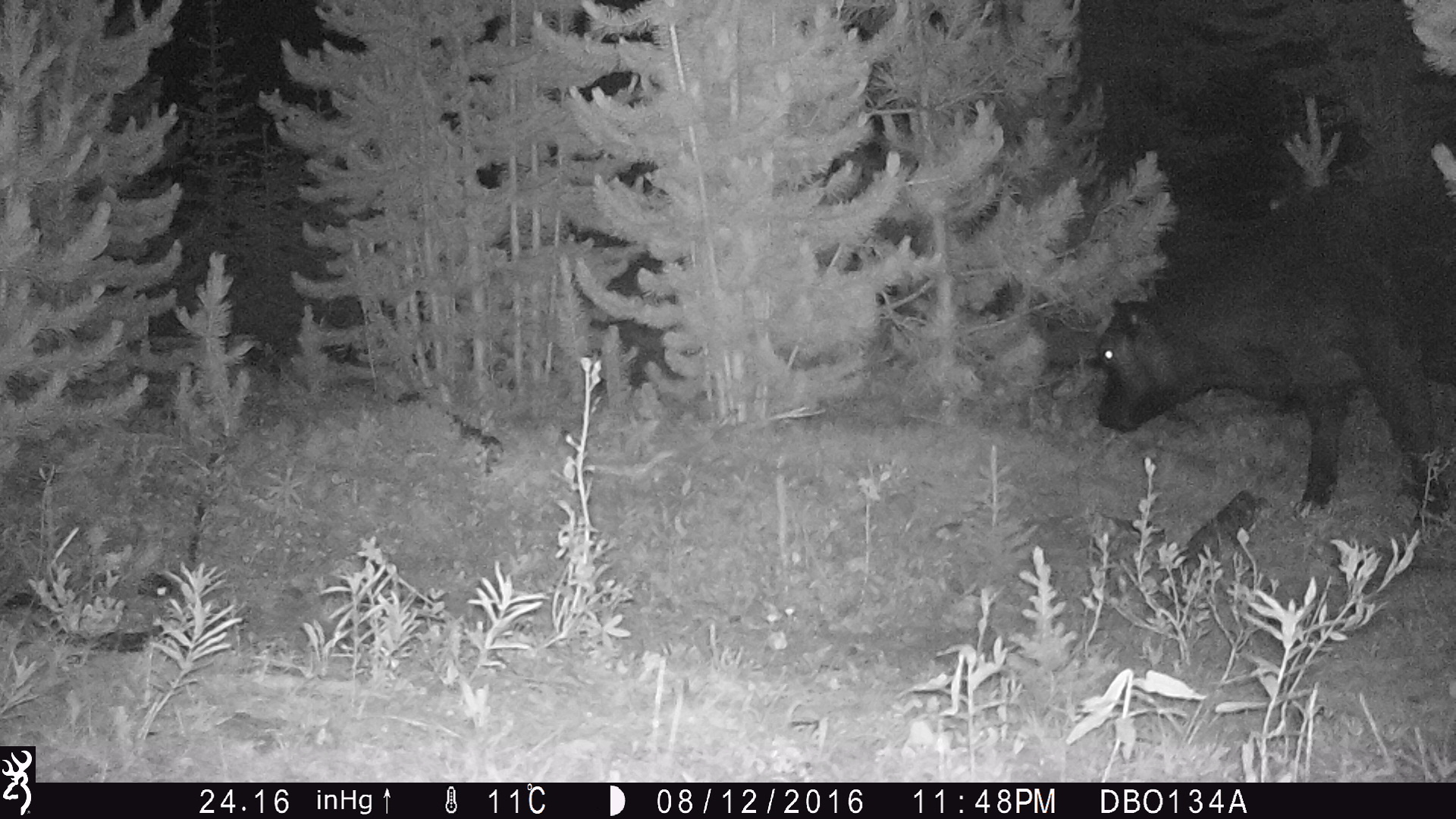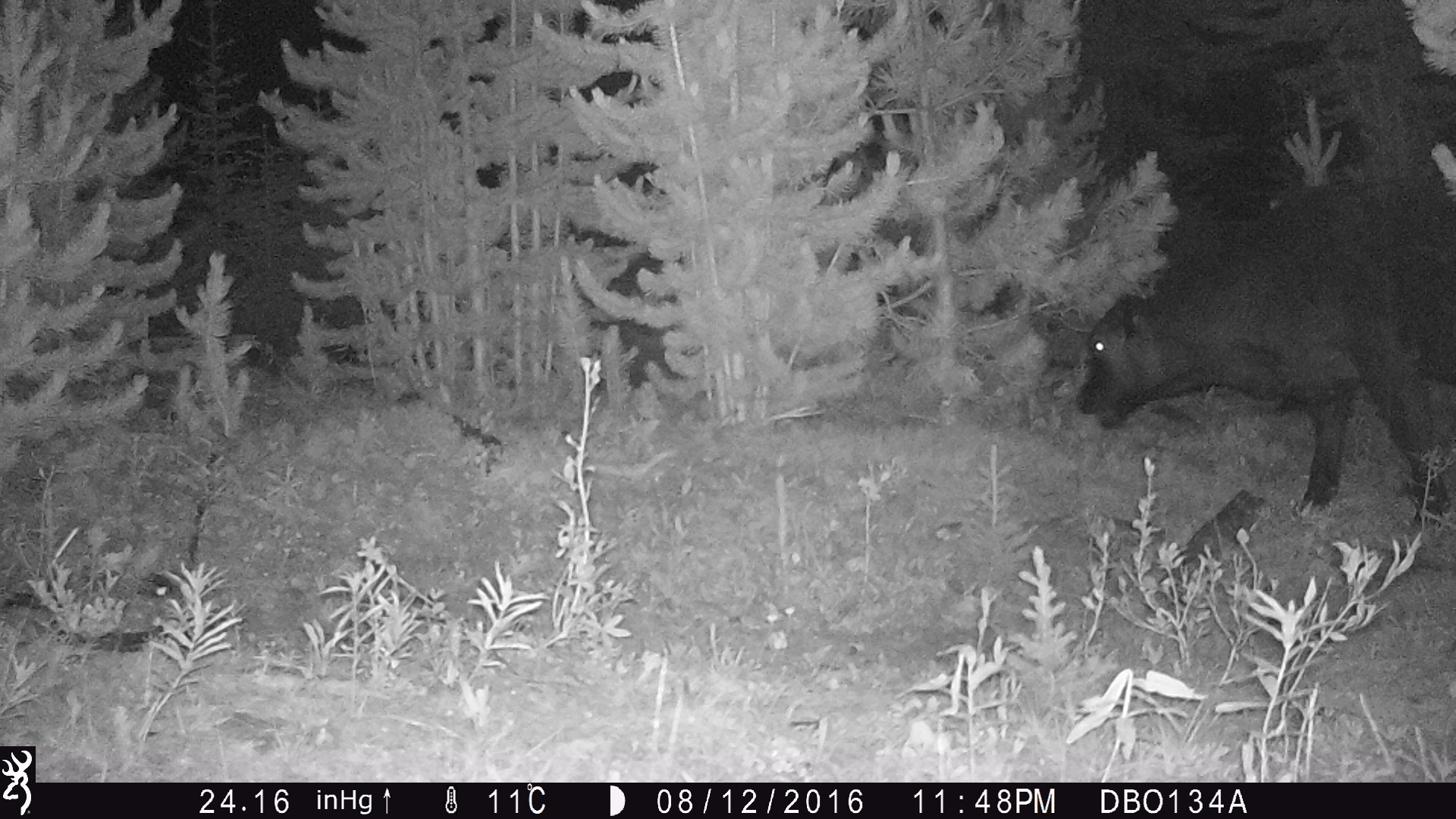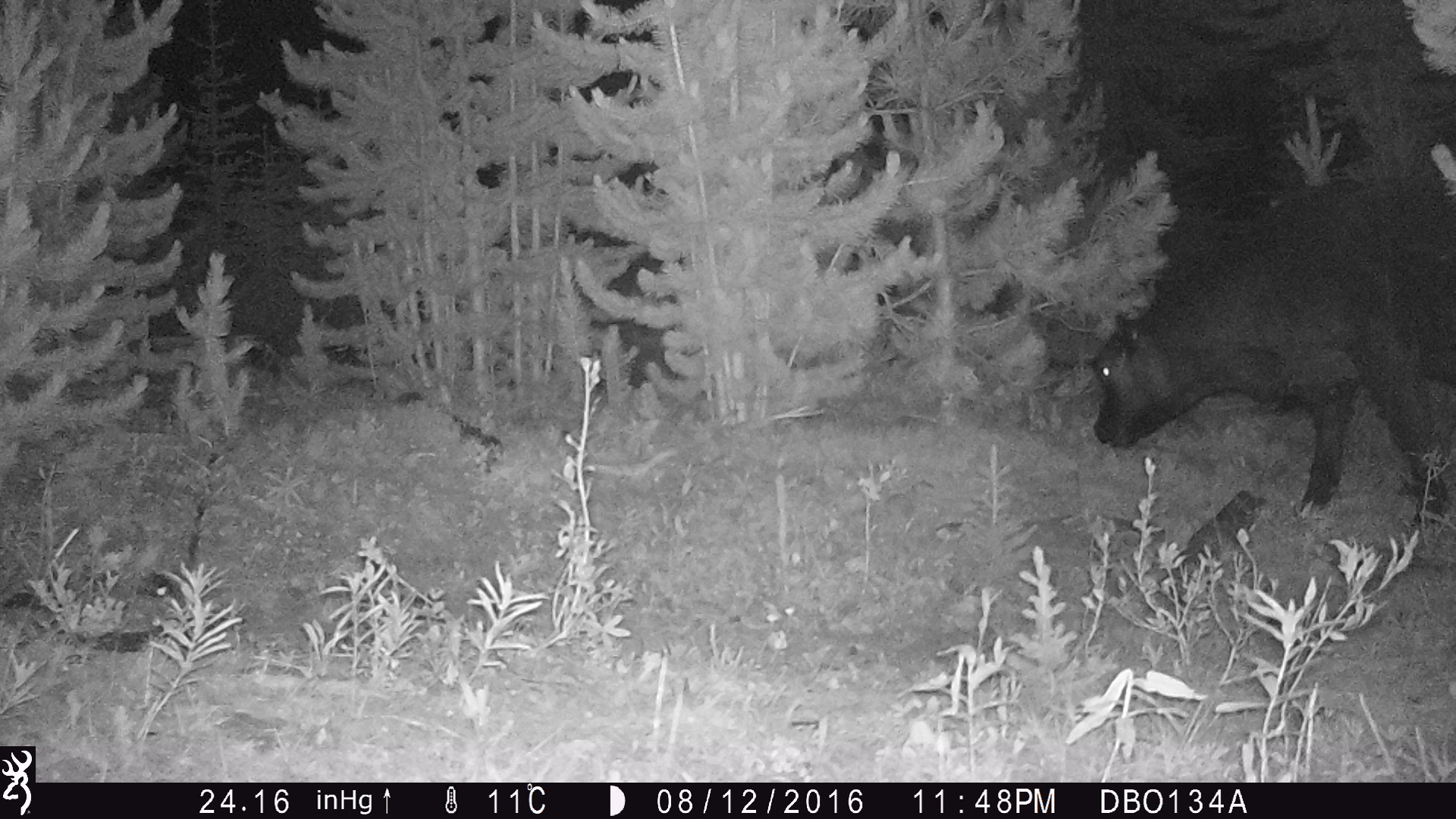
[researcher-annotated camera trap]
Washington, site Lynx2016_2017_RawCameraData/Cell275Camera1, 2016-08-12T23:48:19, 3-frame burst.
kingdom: Animalia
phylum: Chordata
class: Mammalia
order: Artiodactyla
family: Bovidae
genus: Bos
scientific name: Bos taurus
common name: domestic cattle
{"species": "domestic cattle (Bos taurus)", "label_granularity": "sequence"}